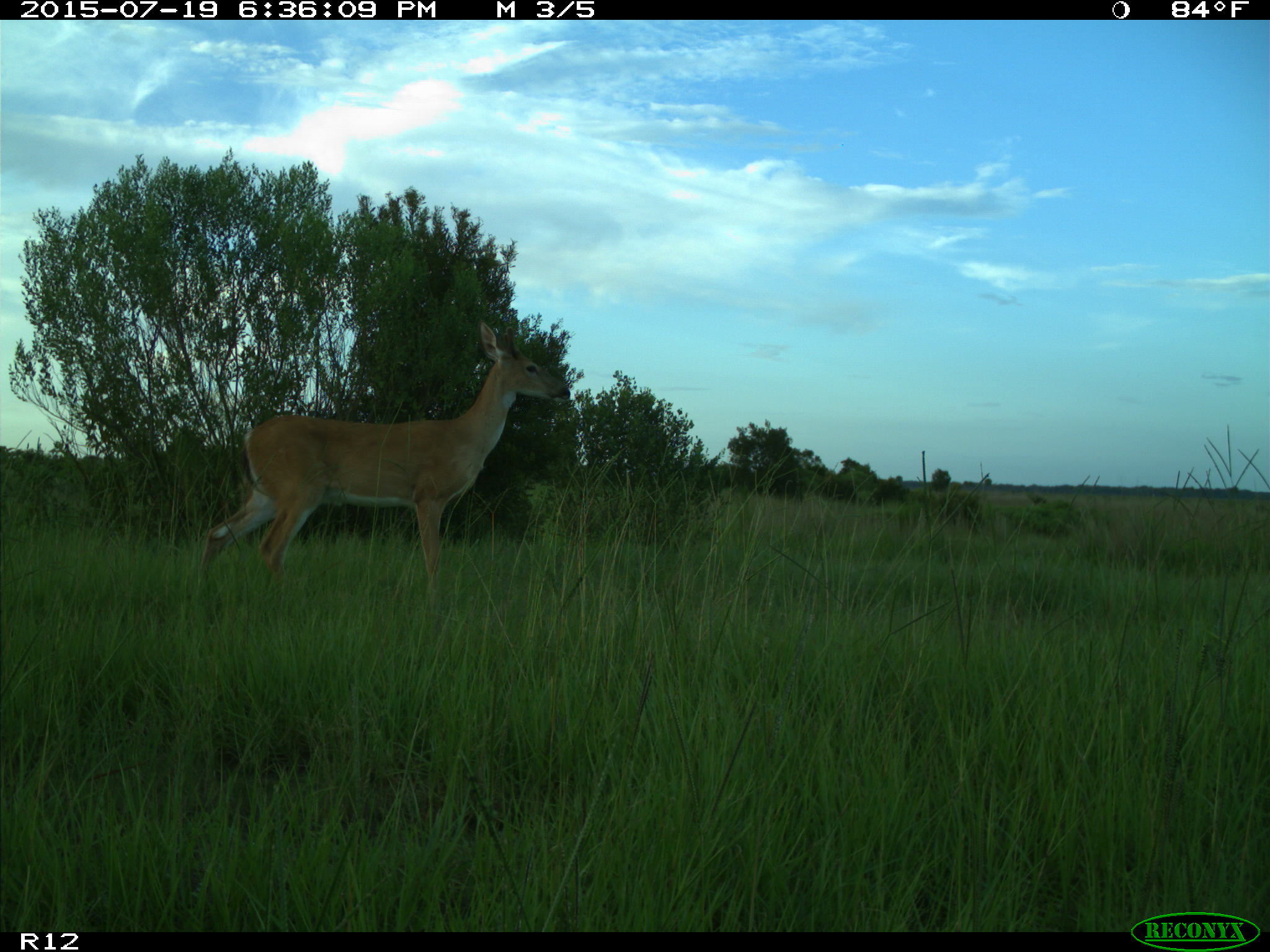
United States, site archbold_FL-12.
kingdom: Animalia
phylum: Chordata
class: Mammalia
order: Artiodactyla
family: Cervidae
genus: Odocoileus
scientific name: Odocoileus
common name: deer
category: unidentified deer